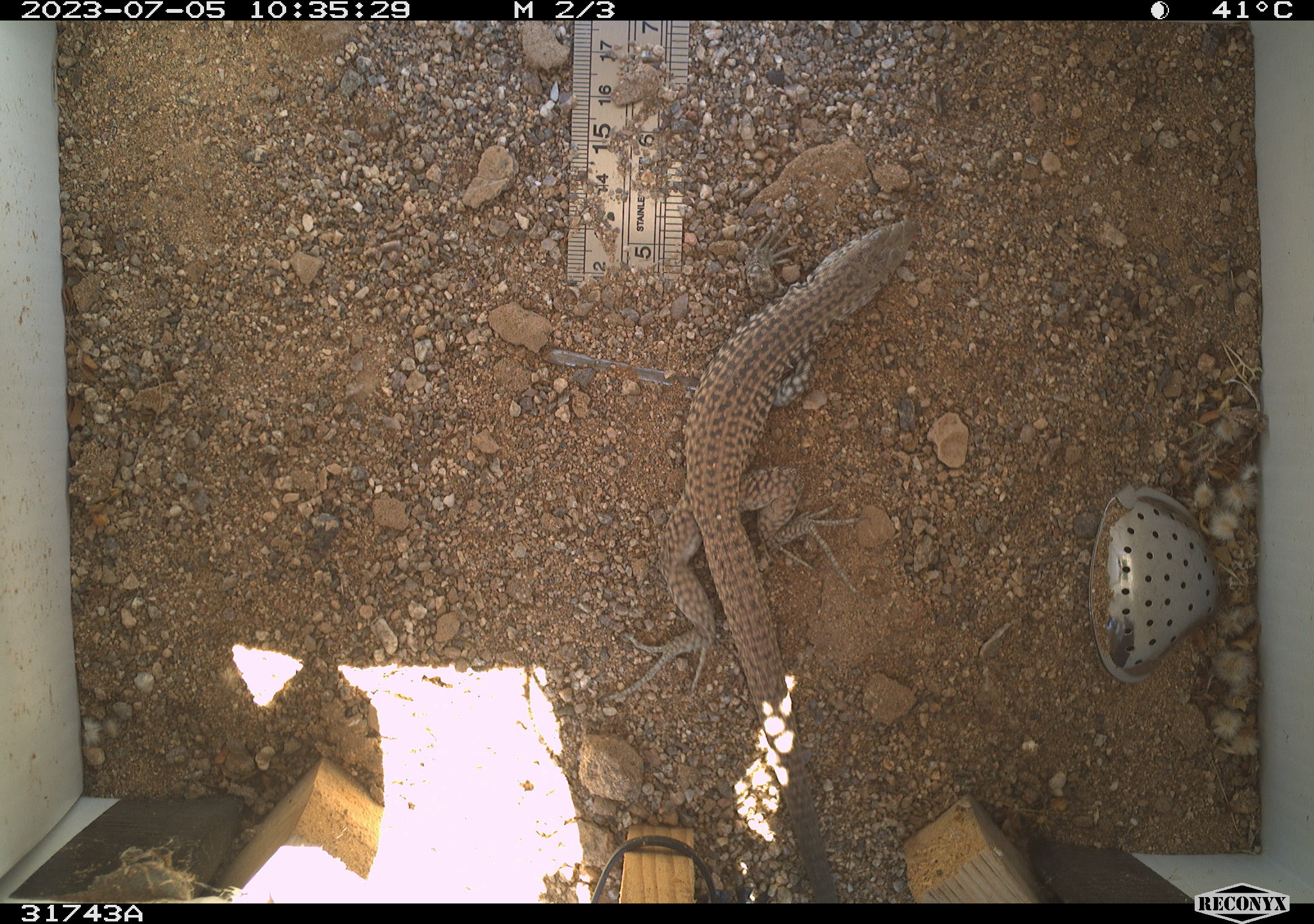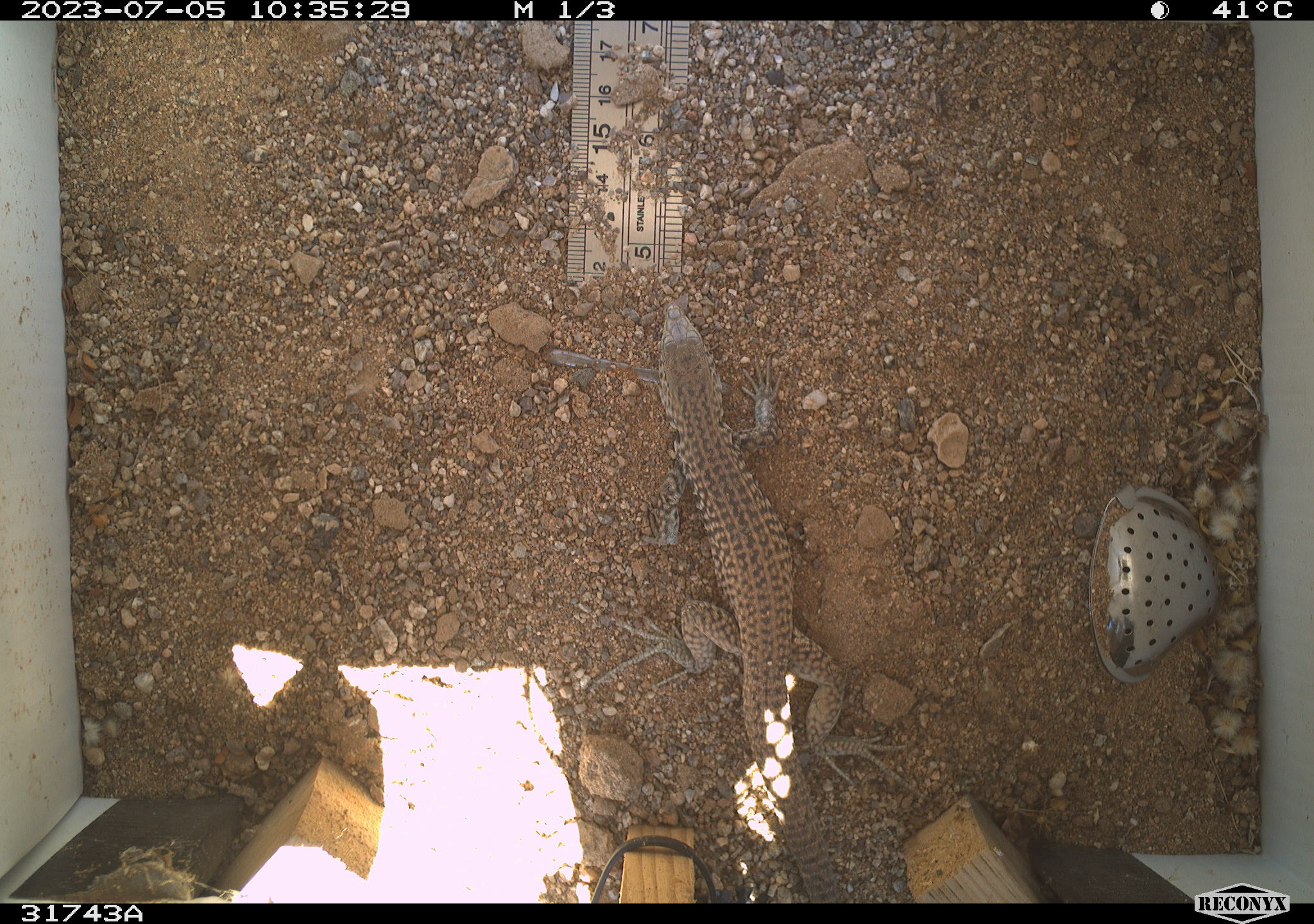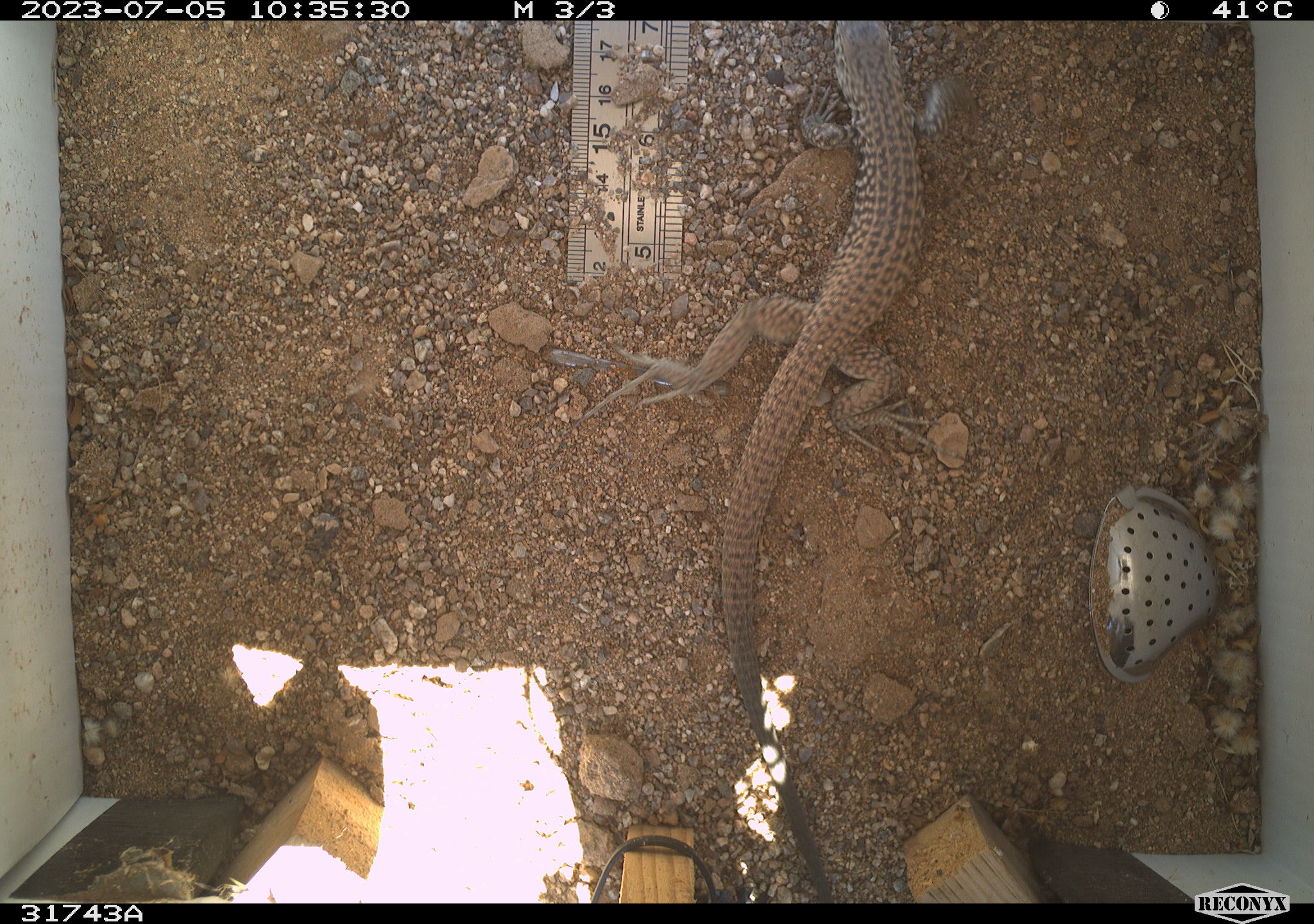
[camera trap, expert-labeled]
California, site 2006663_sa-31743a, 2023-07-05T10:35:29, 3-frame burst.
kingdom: Animalia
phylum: Chordata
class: Reptilia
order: Squamata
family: Teiidae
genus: Aspidoscelis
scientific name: Aspidoscelis tigris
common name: western whiptail